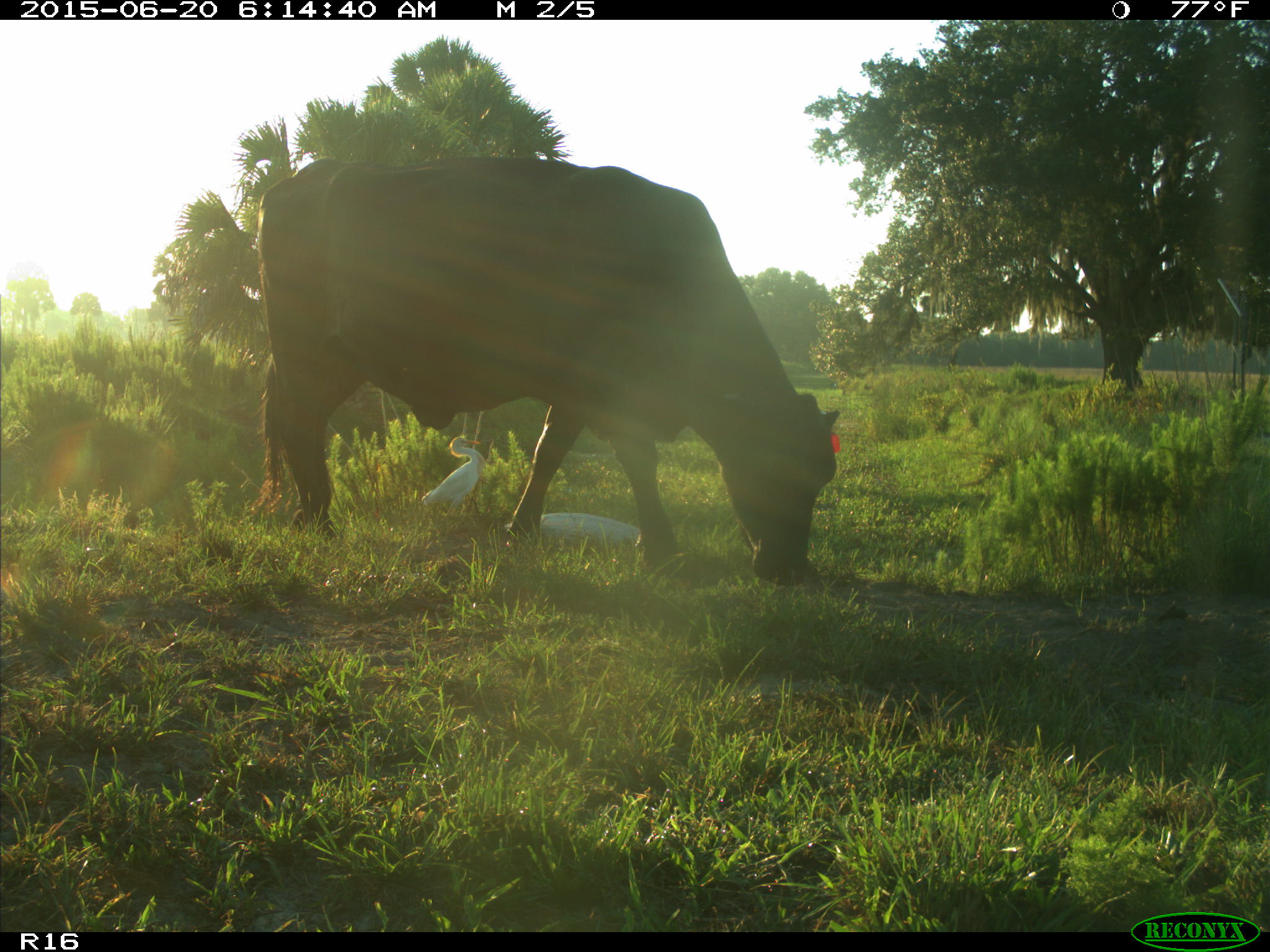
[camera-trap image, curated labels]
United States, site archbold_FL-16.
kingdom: Animalia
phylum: Chordata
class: Mammalia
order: Artiodactyla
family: Bovidae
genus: Bos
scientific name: Bos taurus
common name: domestic cow